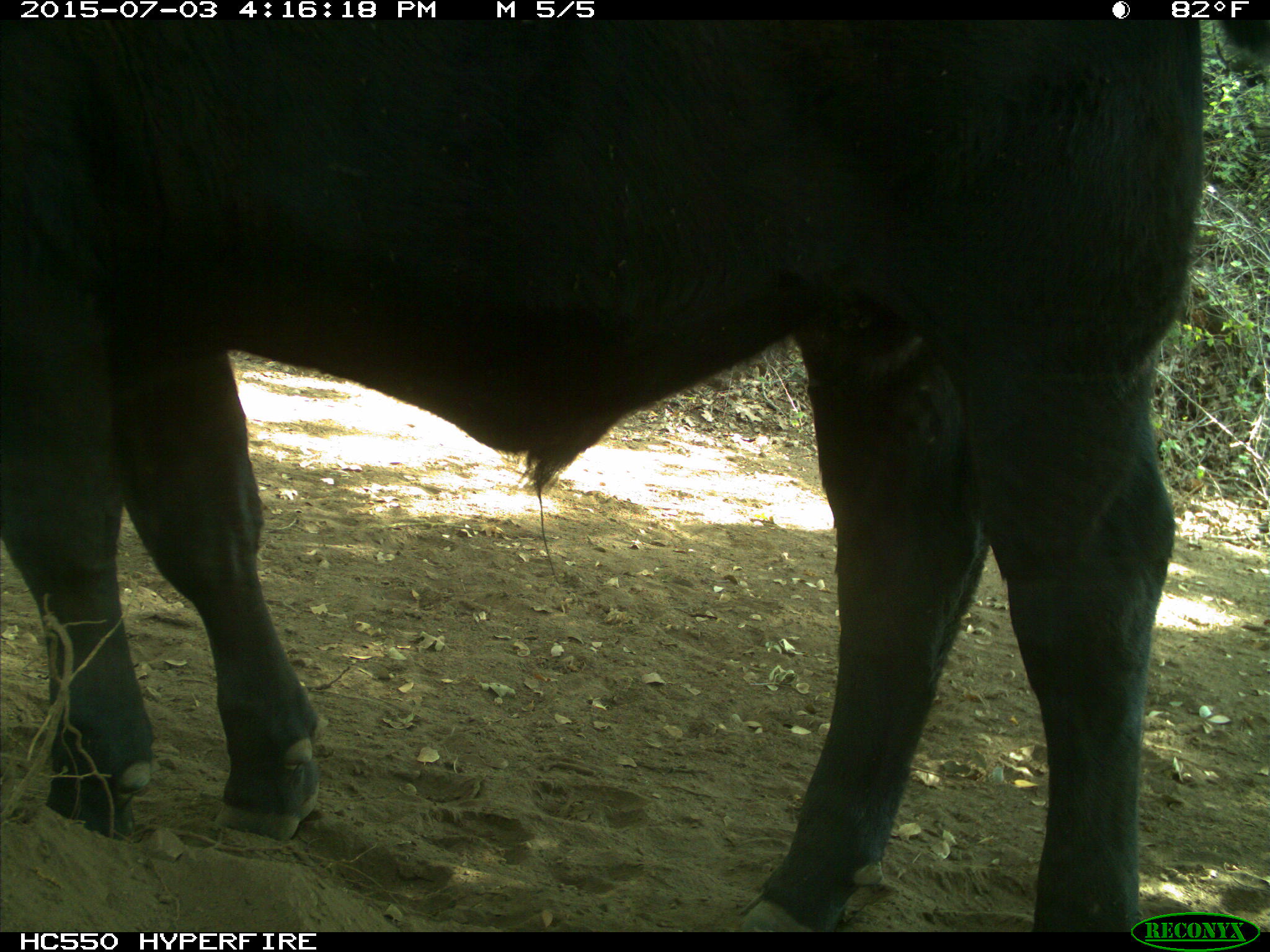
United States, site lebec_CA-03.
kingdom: Animalia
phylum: Chordata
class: Mammalia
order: Artiodactyla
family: Bovidae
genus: Bos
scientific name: Bos taurus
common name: domestic cow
Bos taurus (domestic cow).